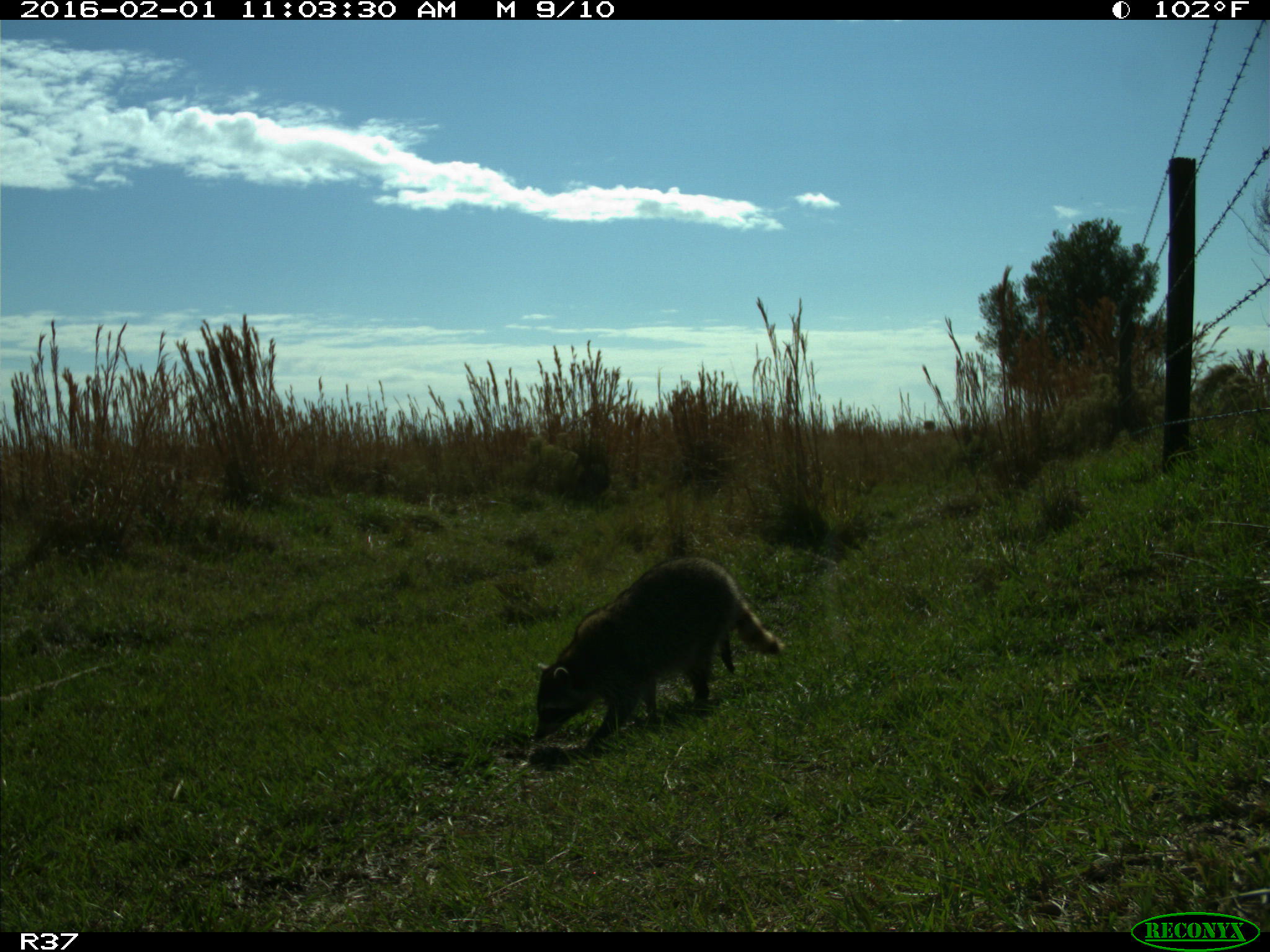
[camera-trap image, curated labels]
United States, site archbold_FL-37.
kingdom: Animalia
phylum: Chordata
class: Mammalia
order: Carnivora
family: Procyonidae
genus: Procyon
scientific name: Procyon lotor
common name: common raccoon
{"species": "Procyon lotor (common raccoon)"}